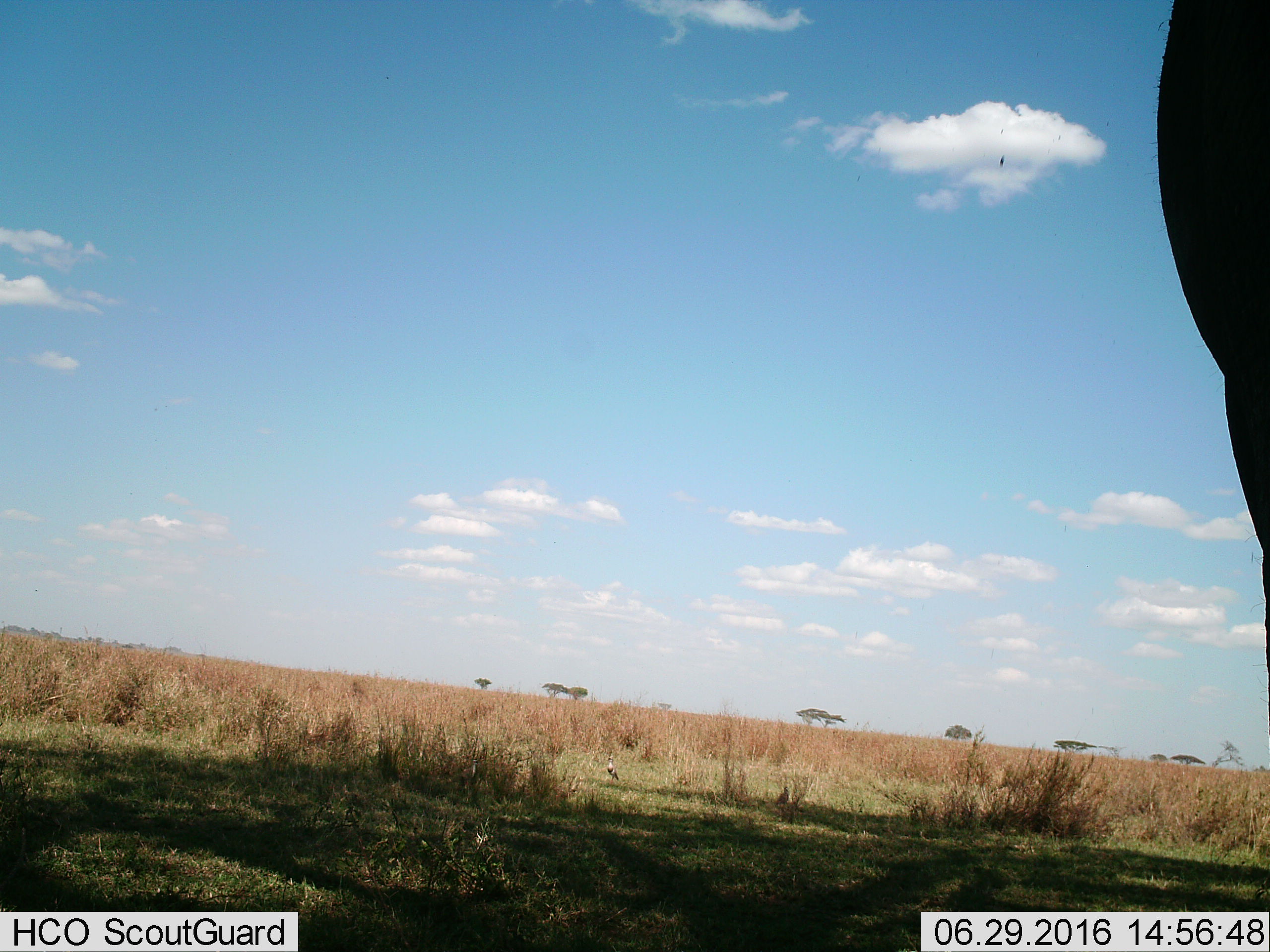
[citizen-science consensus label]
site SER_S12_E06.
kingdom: Animalia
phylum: Chordata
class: Mammalia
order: Proboscidea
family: Elephantidae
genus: Loxodonta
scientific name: Loxodonta africana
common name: african bush elephant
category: elephant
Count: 1.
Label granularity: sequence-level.